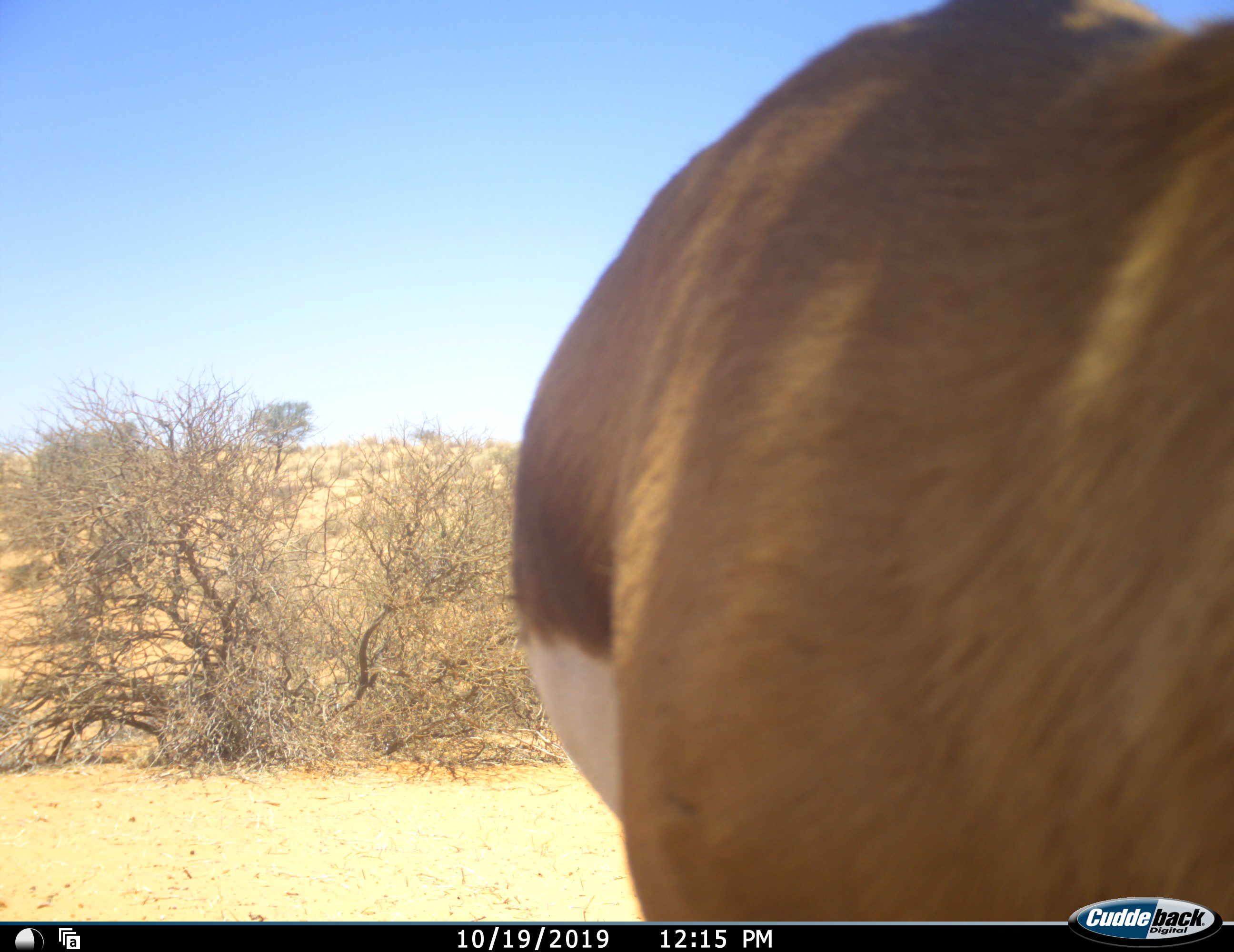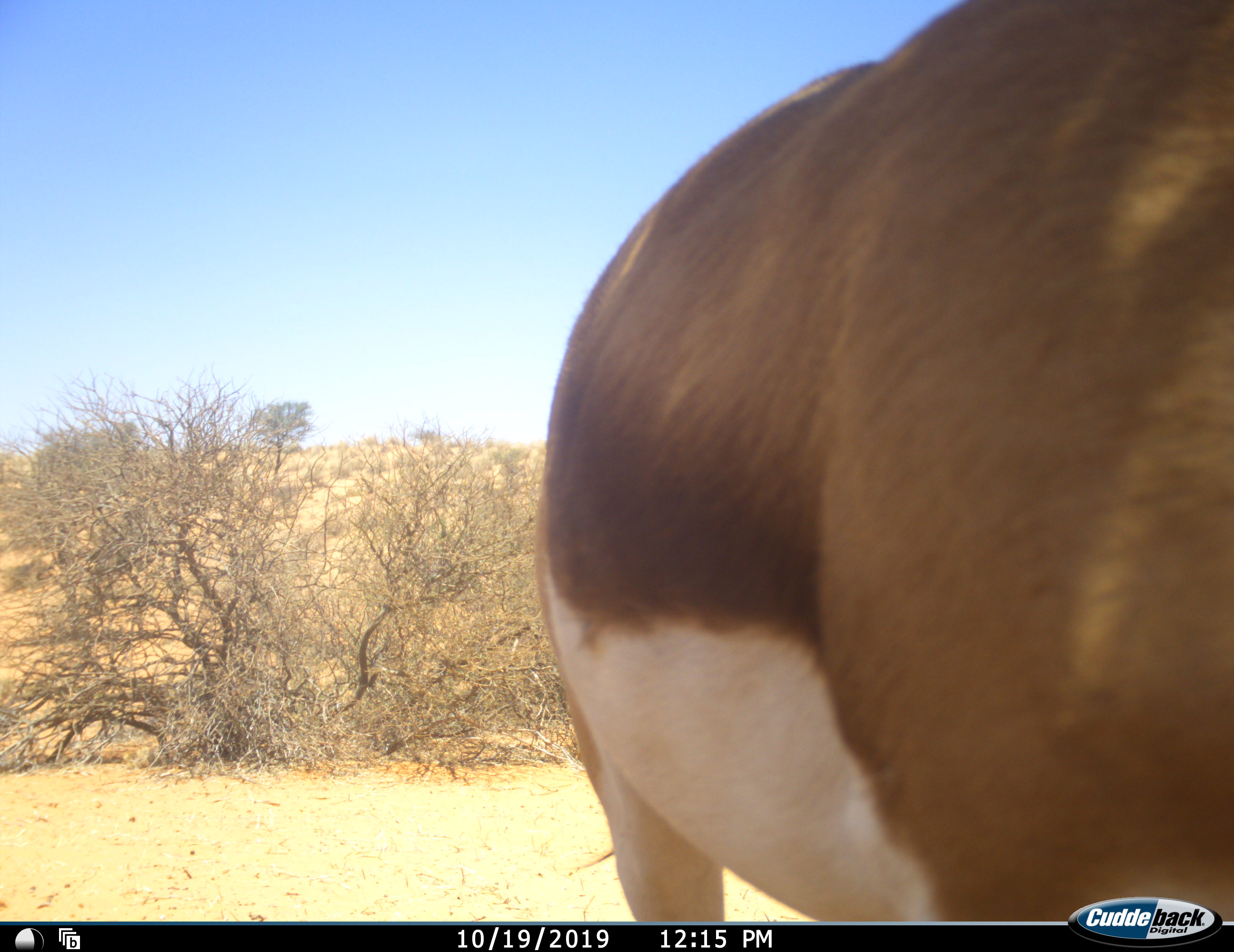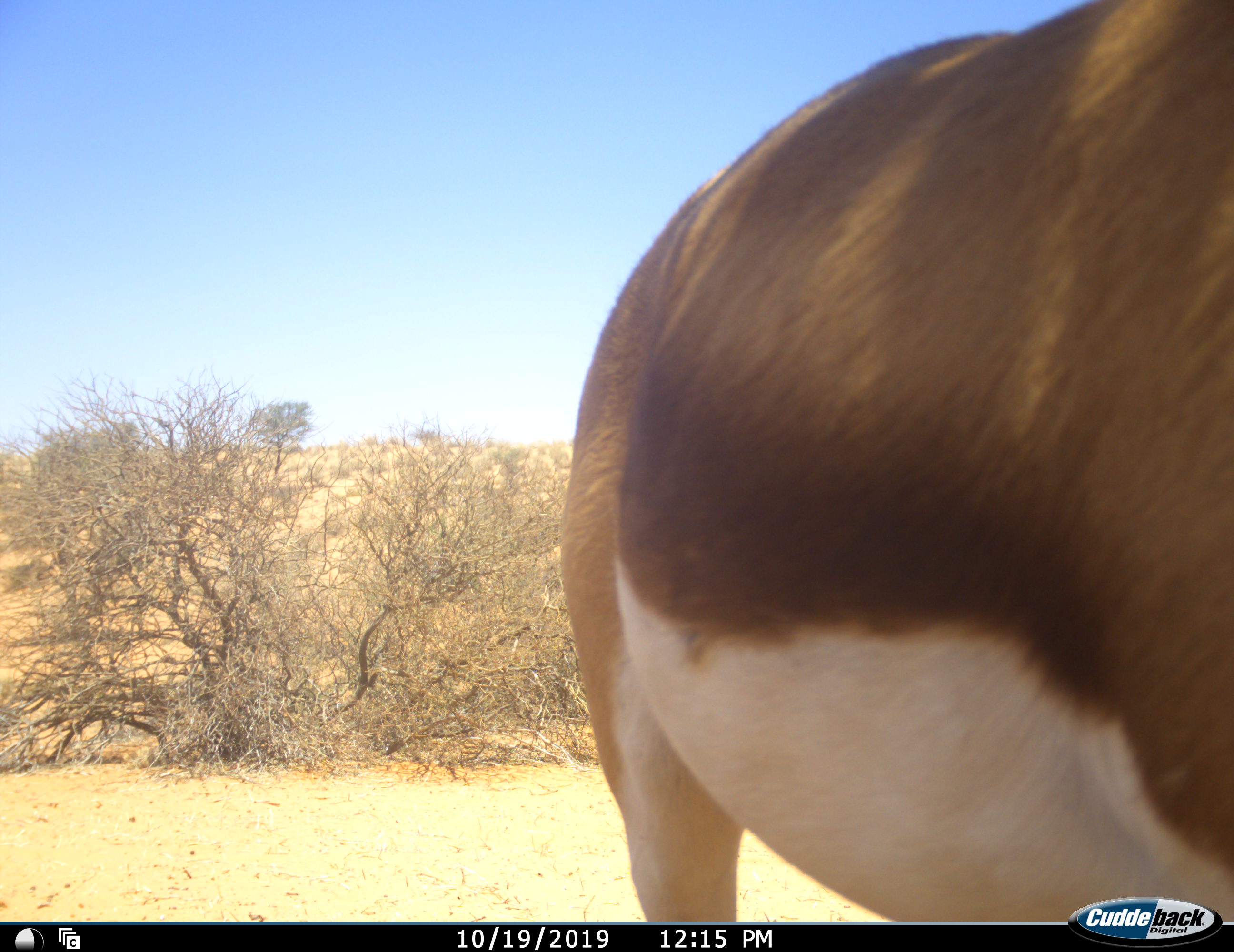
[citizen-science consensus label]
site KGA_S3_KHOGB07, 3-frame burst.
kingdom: Animalia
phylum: Chordata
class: Mammalia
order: Artiodactyla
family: Bovidae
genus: Antidorcas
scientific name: Antidorcas marsupialis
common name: springbok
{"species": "springbok (Antidorcas marsupialis)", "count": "1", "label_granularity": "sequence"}